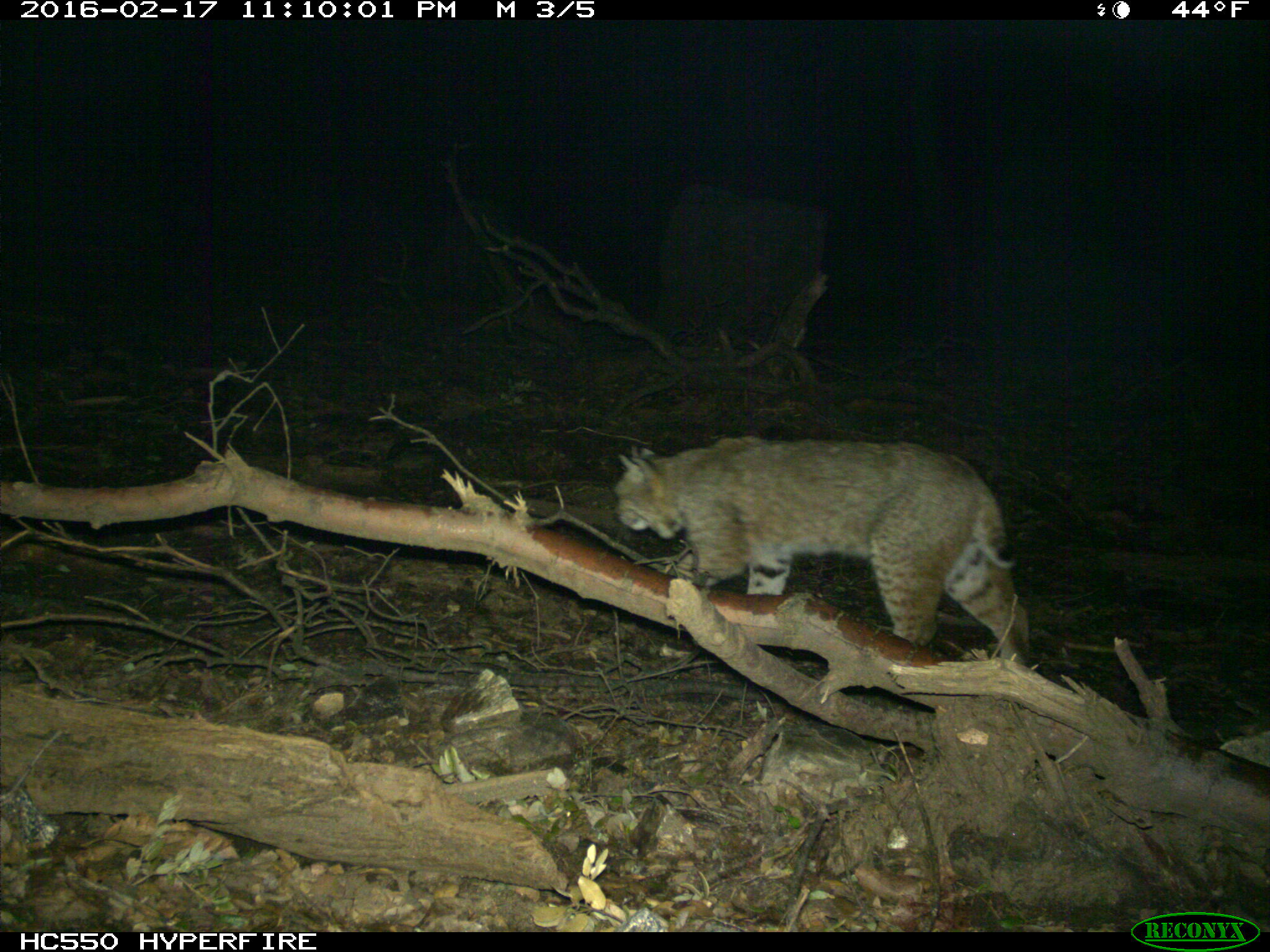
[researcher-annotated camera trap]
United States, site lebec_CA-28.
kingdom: Animalia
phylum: Chordata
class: Mammalia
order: Carnivora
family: Felidae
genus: Lynx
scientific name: Lynx rufus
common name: bobcat